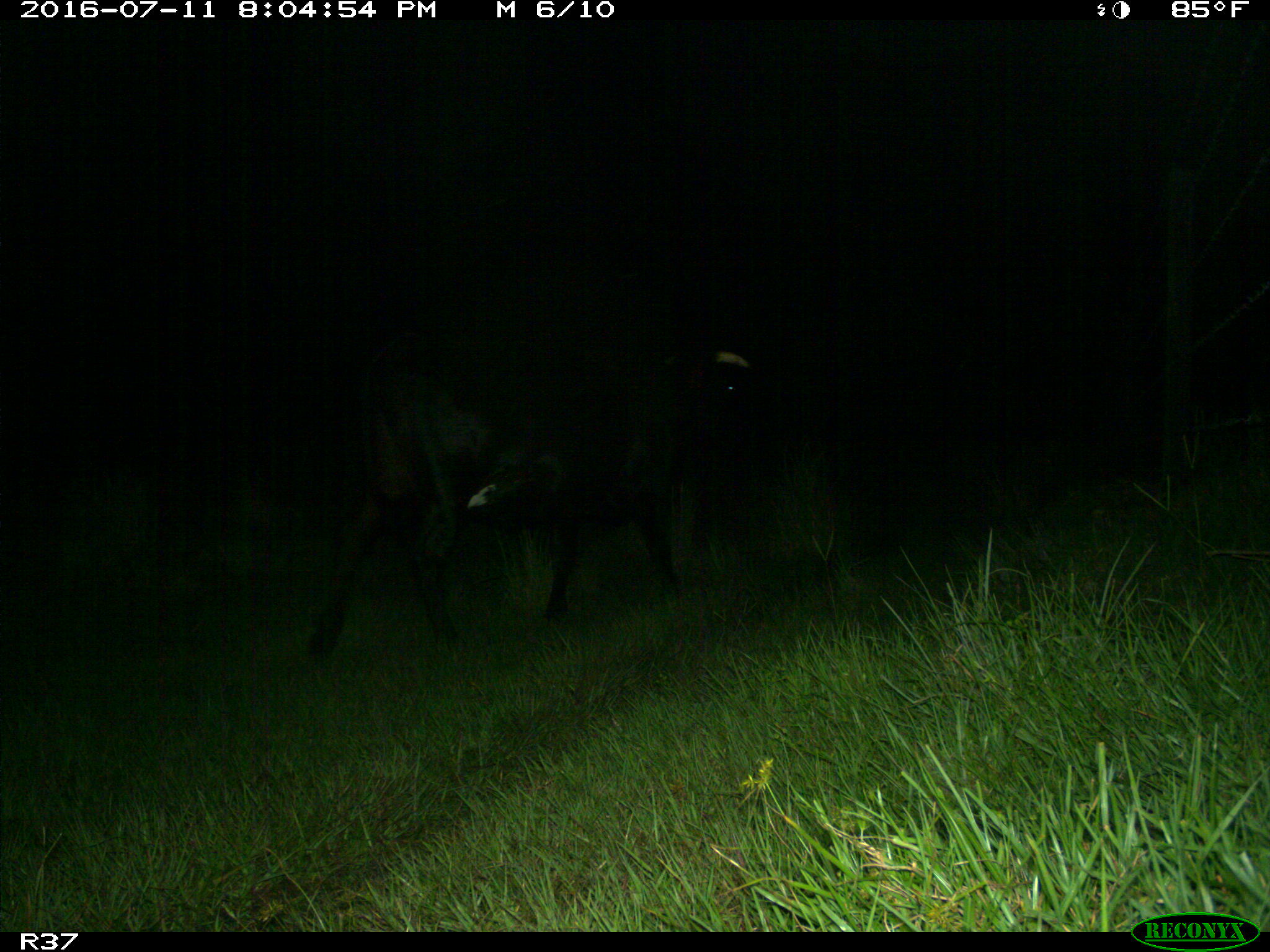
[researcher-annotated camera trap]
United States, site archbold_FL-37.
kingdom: Animalia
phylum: Chordata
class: Mammalia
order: Artiodactyla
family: Bovidae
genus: Bos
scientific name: Bos taurus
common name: domestic cow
Bos taurus (domestic cow).